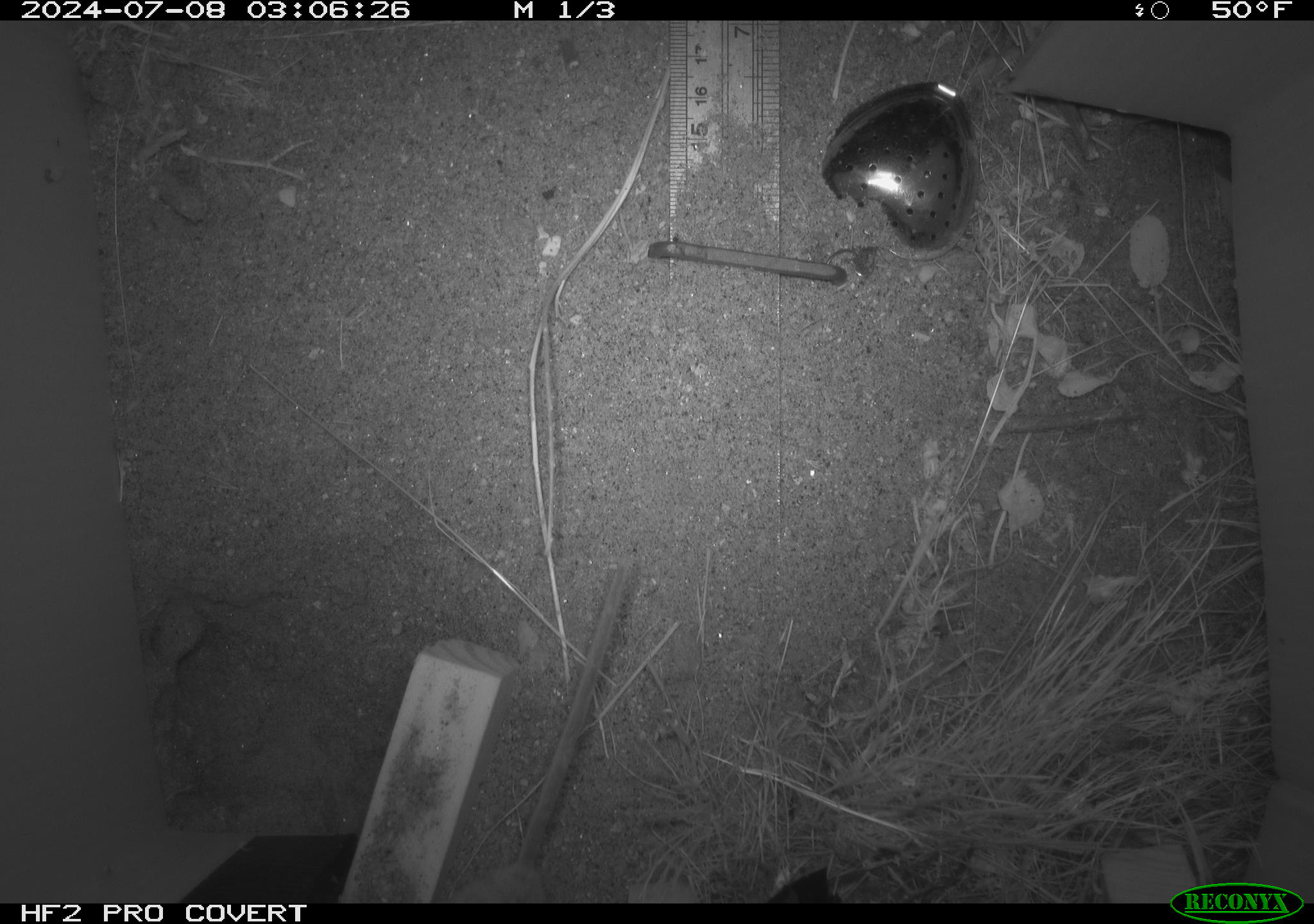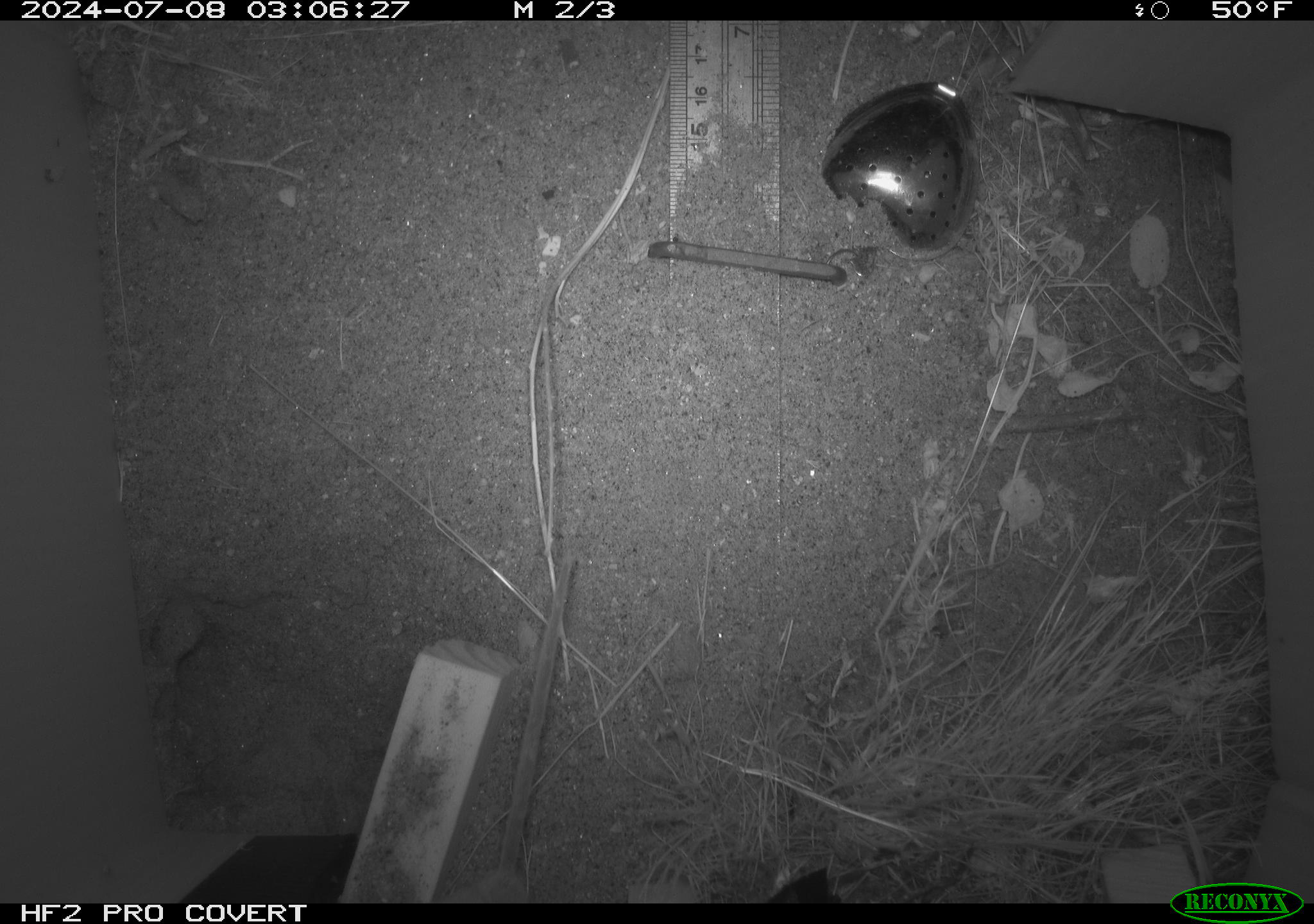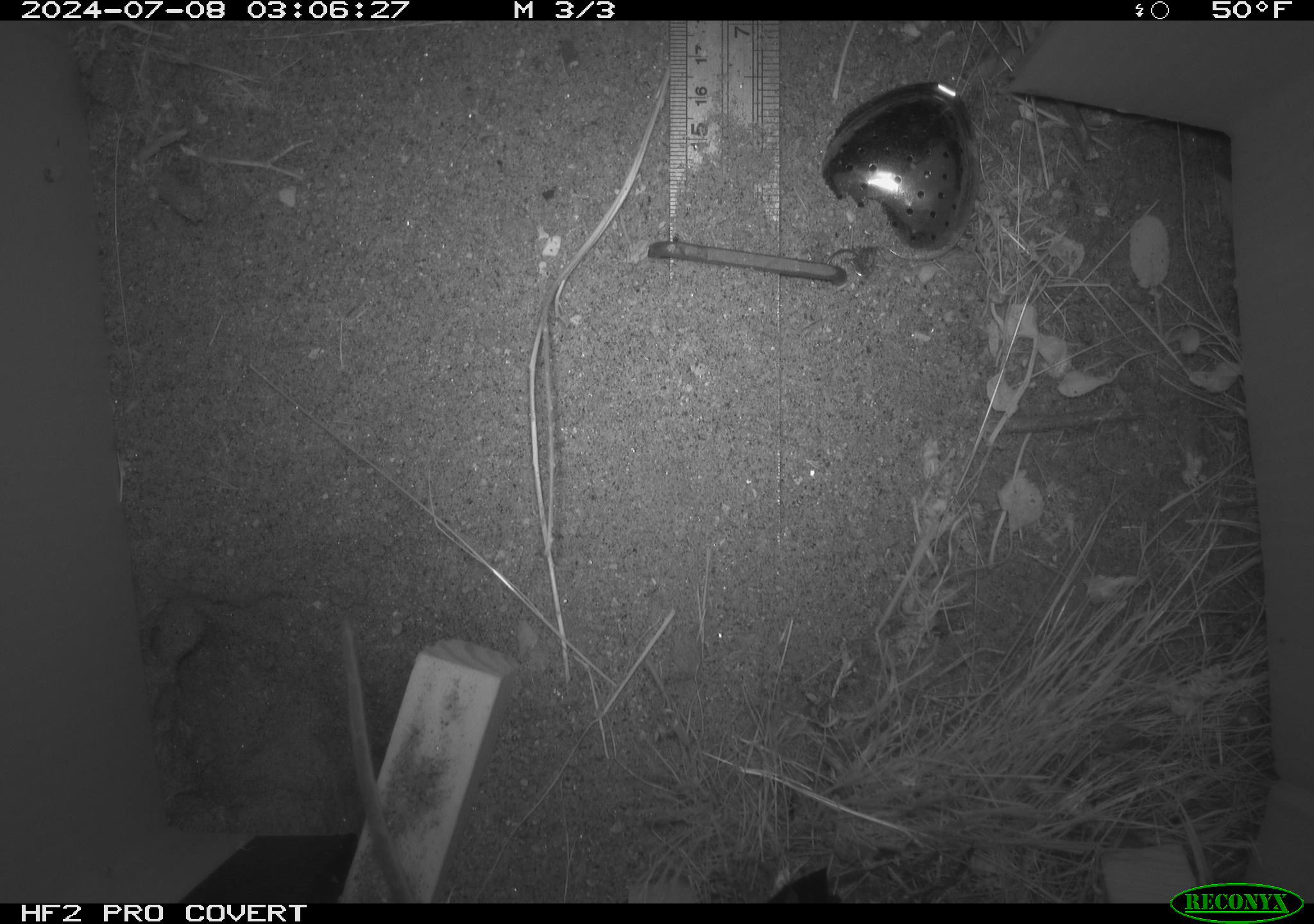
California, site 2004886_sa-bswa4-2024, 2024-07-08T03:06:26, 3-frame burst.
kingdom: Animalia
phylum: Chordata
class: Mammalia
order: Rodentia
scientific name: Rodentia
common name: rodent